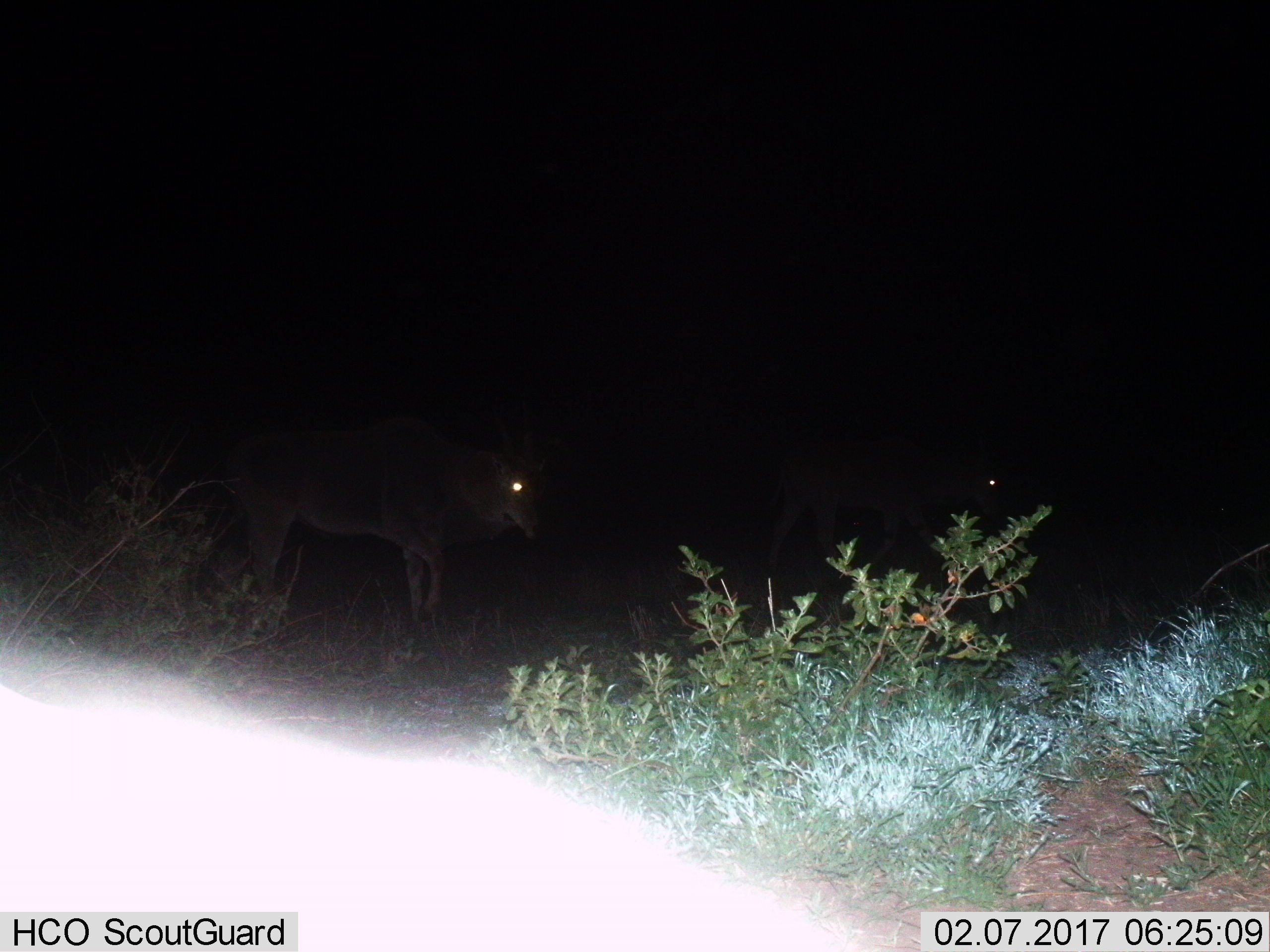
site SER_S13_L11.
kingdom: Animalia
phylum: Chordata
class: Mammalia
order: Artiodactyla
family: Bovidae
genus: Tragelaphus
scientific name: Tragelaphus oryx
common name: eland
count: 2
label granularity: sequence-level